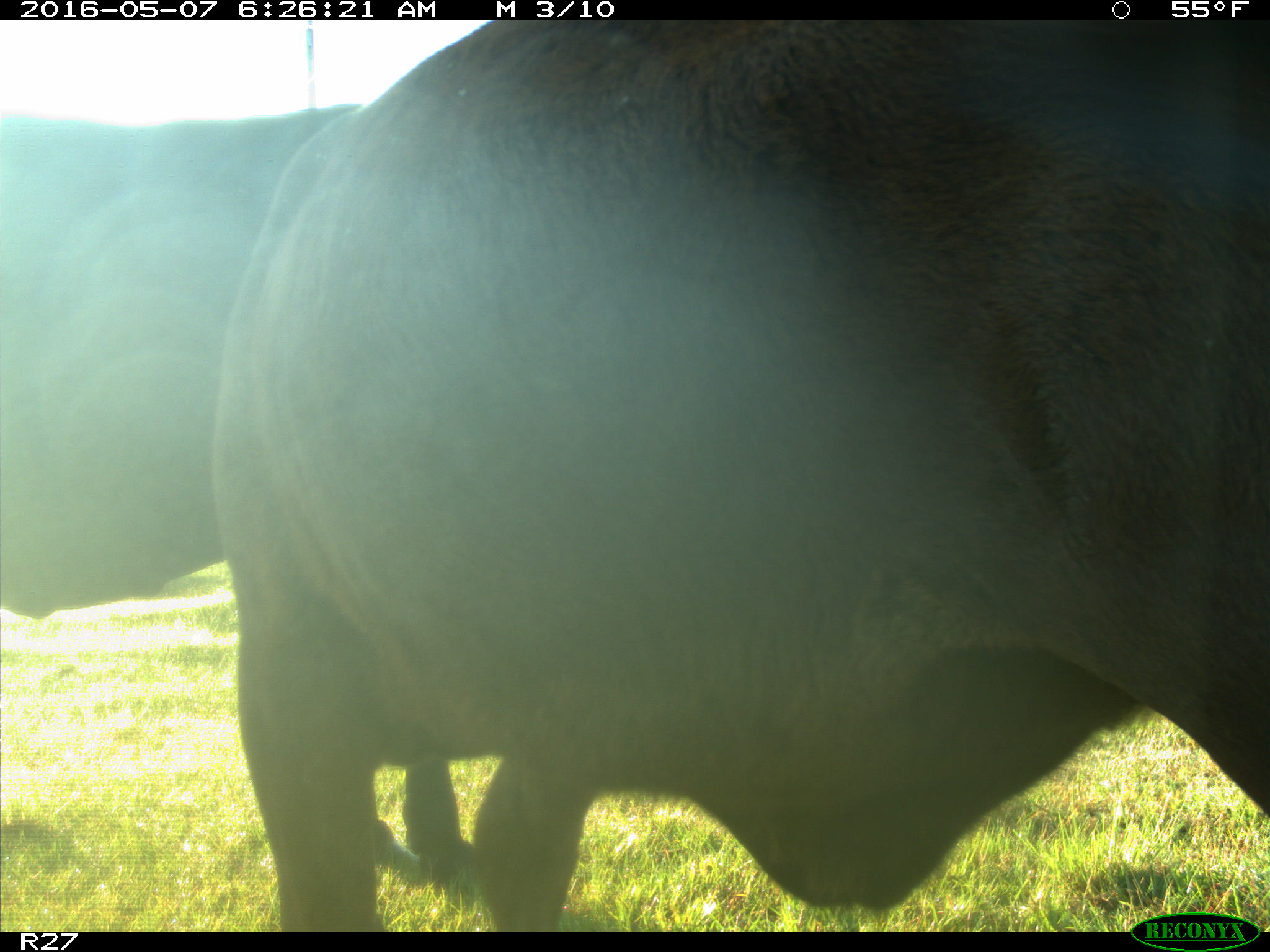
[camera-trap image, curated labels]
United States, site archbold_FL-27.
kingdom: Animalia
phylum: Chordata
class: Mammalia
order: Artiodactyla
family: Bovidae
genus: Bos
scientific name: Bos taurus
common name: domestic cow